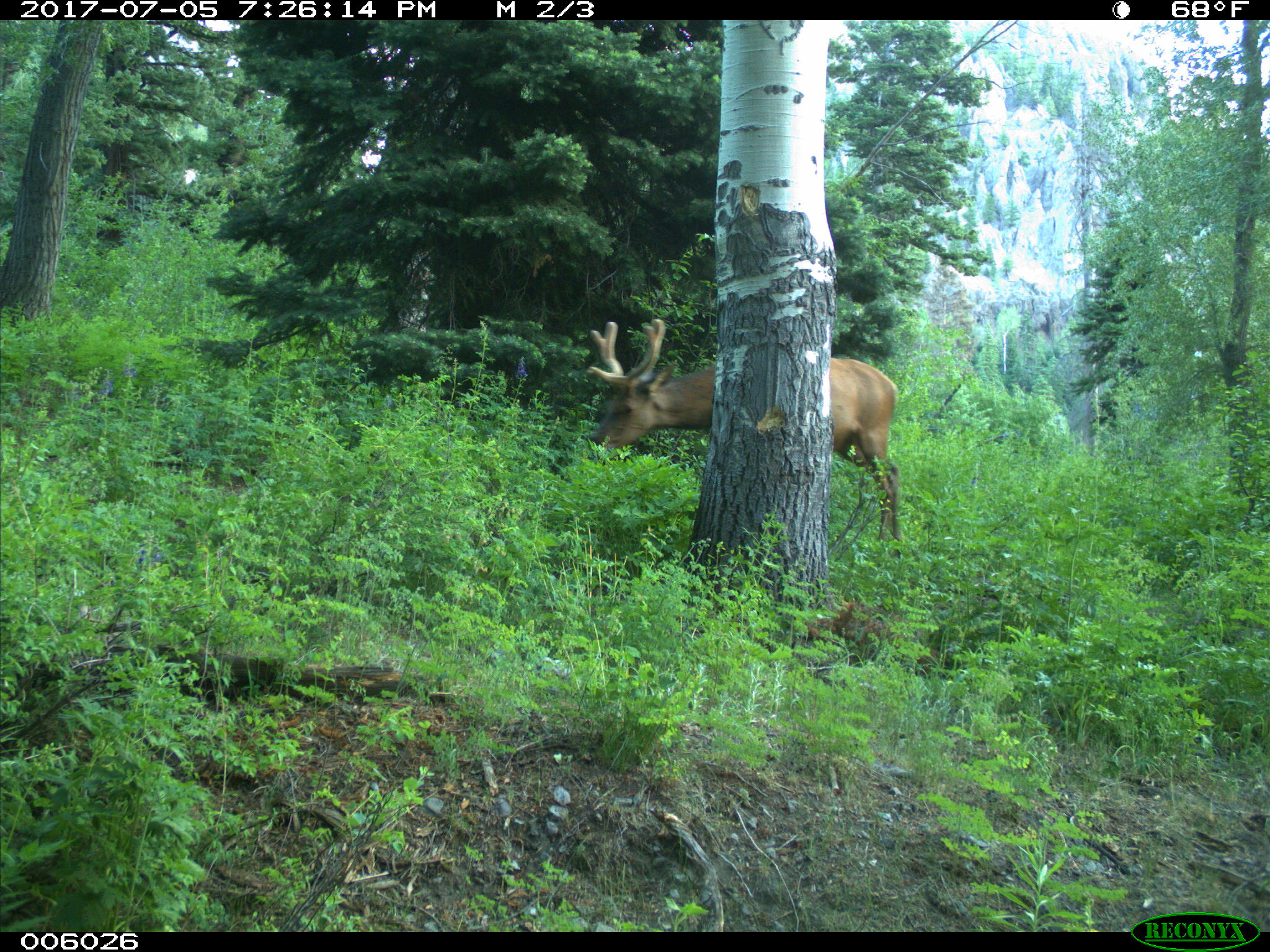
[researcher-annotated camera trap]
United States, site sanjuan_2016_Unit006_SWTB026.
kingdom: Animalia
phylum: Chordata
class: Mammalia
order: Artiodactyla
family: Cervidae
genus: Cervus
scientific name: Cervus elaphus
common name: red deer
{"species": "Cervus elaphus (red deer)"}